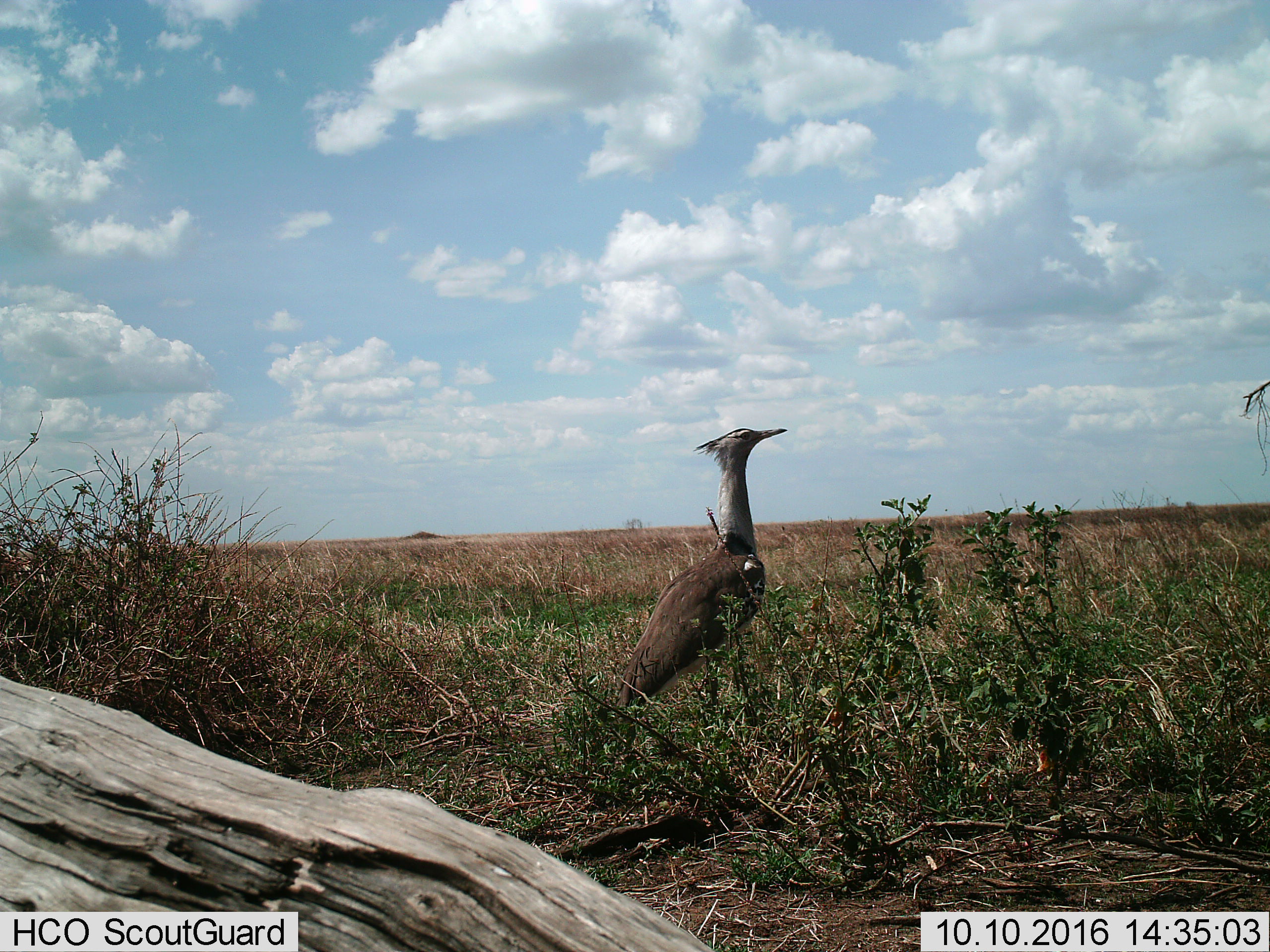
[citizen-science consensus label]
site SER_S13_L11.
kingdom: Animalia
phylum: Chordata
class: Aves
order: Otidiformes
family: Otididae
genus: Ardeotis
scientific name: Ardeotis kori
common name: kori bustard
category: bustardkori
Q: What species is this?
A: Bustardkori (kori bustard) (Ardeotis kori).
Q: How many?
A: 1.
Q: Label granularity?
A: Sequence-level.